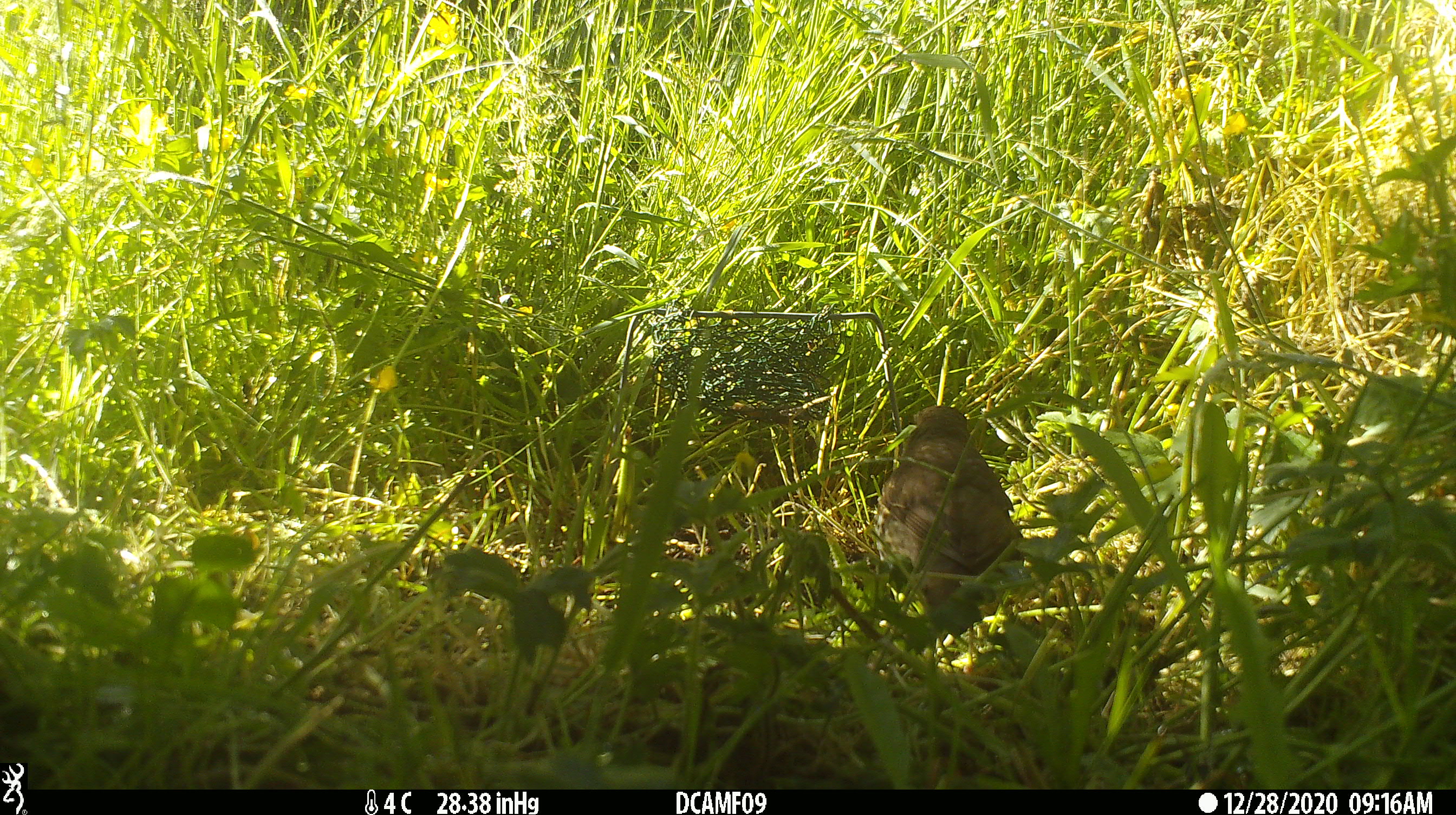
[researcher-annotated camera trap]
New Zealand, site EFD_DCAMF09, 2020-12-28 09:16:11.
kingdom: Animalia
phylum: Chordata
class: Aves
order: Passeriformes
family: Turdidae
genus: Turdus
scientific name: Turdus philomelos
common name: song thrush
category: thrush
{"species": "thrush (song thrush) (Turdus philomelos)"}